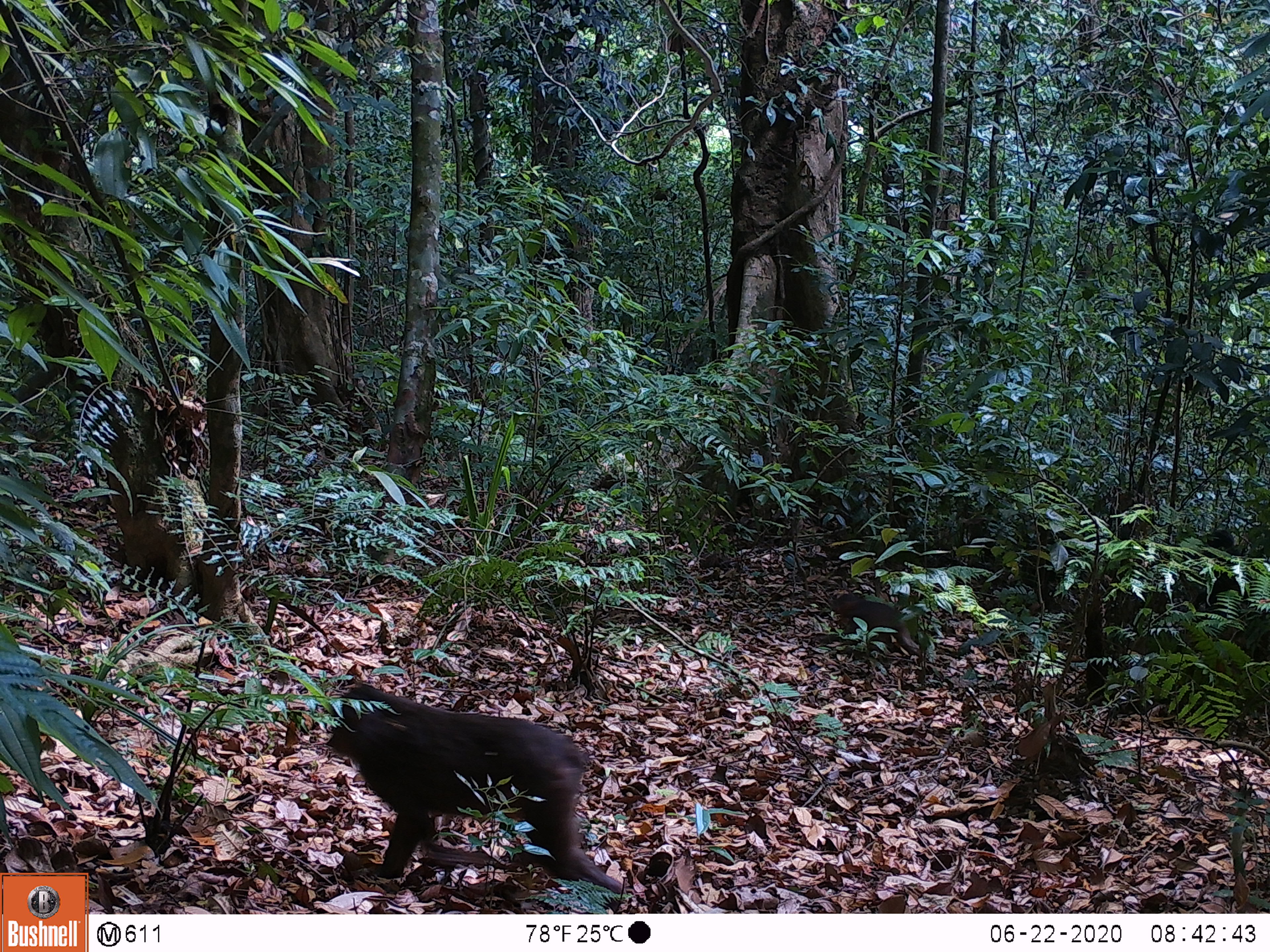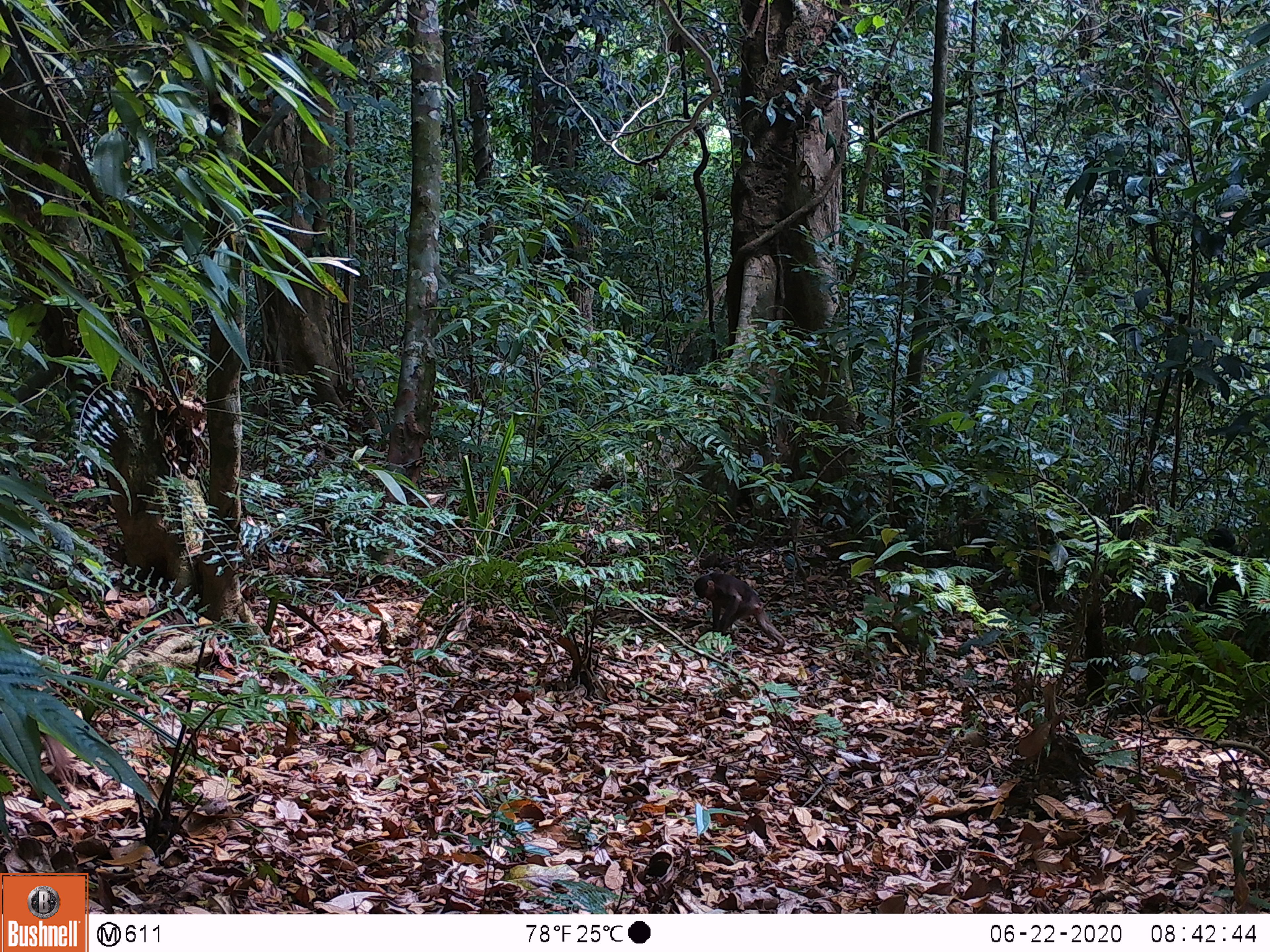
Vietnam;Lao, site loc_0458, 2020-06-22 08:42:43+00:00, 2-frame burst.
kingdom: Animalia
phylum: Chordata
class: Mammalia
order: Primates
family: Cercopithecidae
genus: Macaca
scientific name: Macaca arctoides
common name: stump-tailed macaque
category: stump tailed macaque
Stump tailed macaque (stump-tailed macaque) (Macaca arctoides). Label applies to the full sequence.